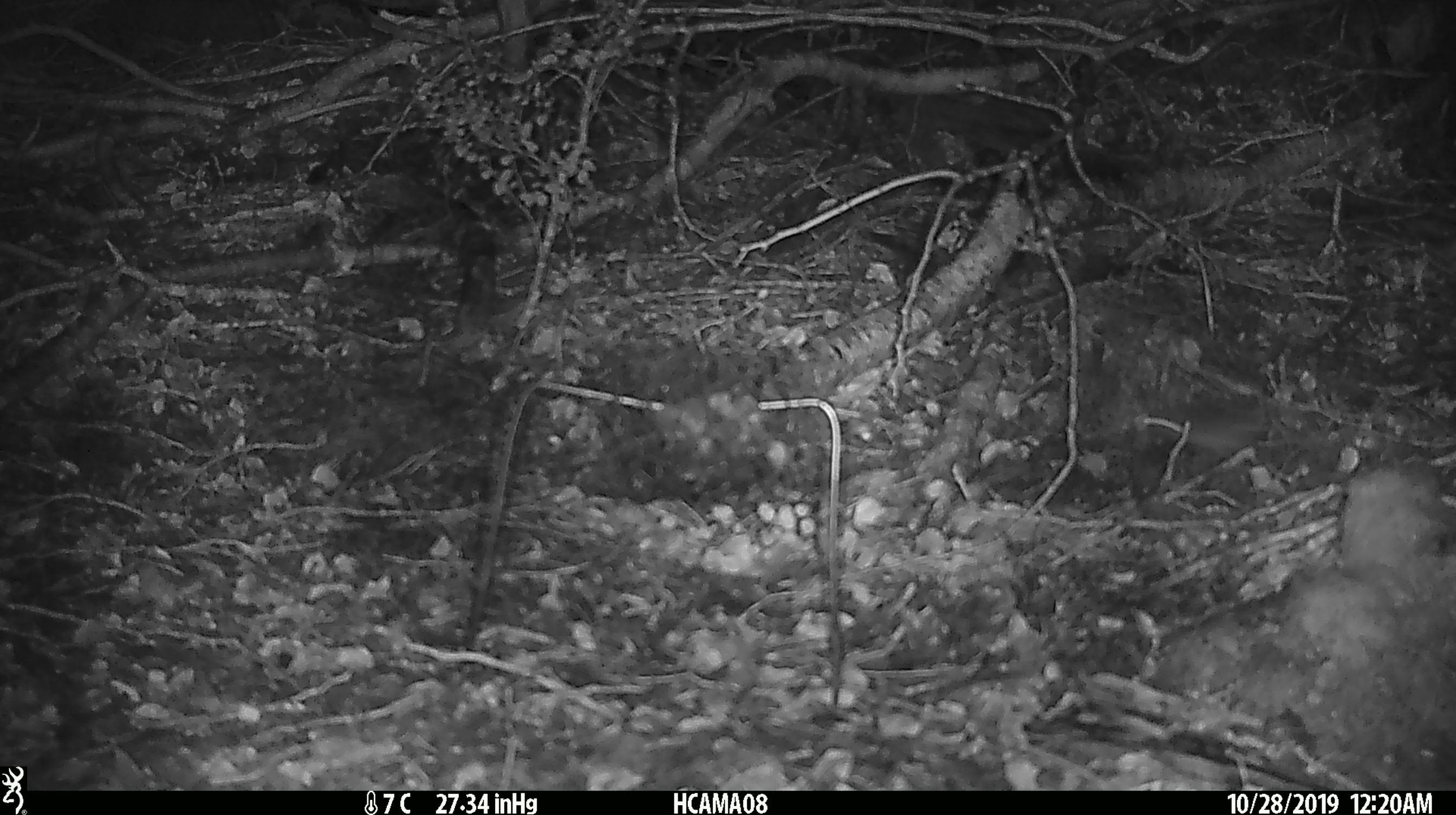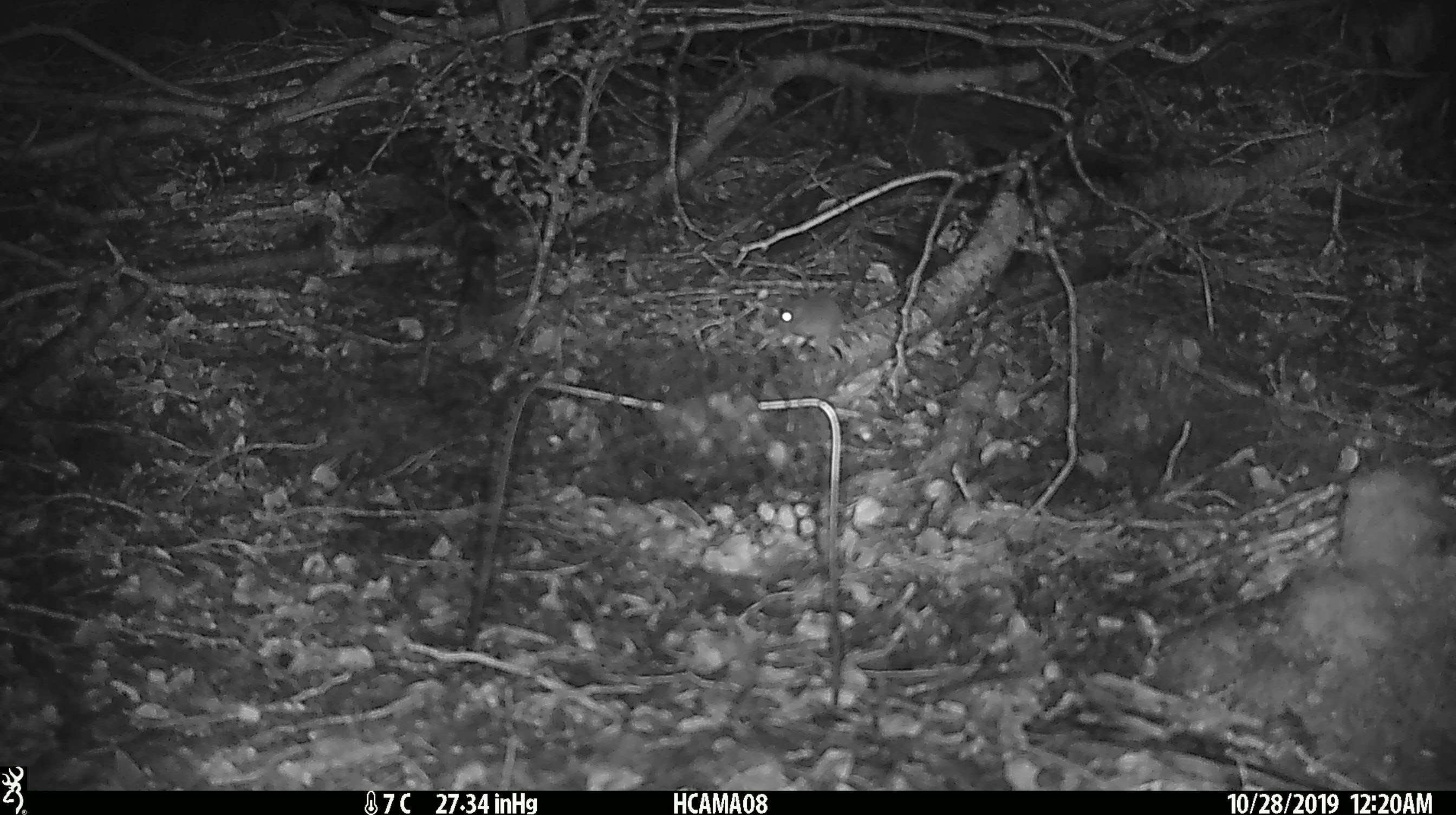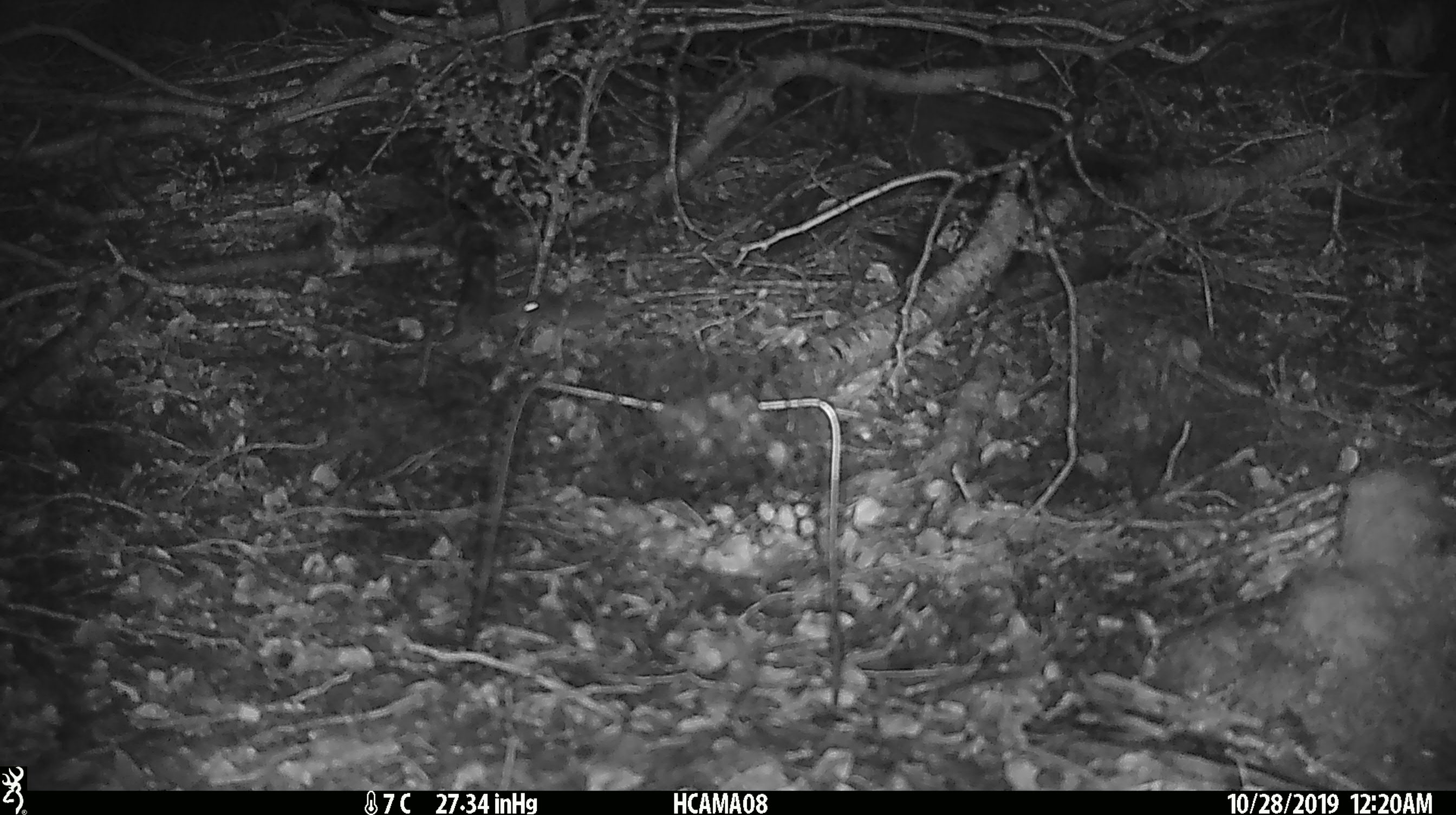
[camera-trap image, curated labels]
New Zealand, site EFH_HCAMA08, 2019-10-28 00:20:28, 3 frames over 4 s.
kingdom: Animalia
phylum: Chordata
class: Mammalia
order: Rodentia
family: Muridae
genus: Mus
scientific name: Mus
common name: mouse